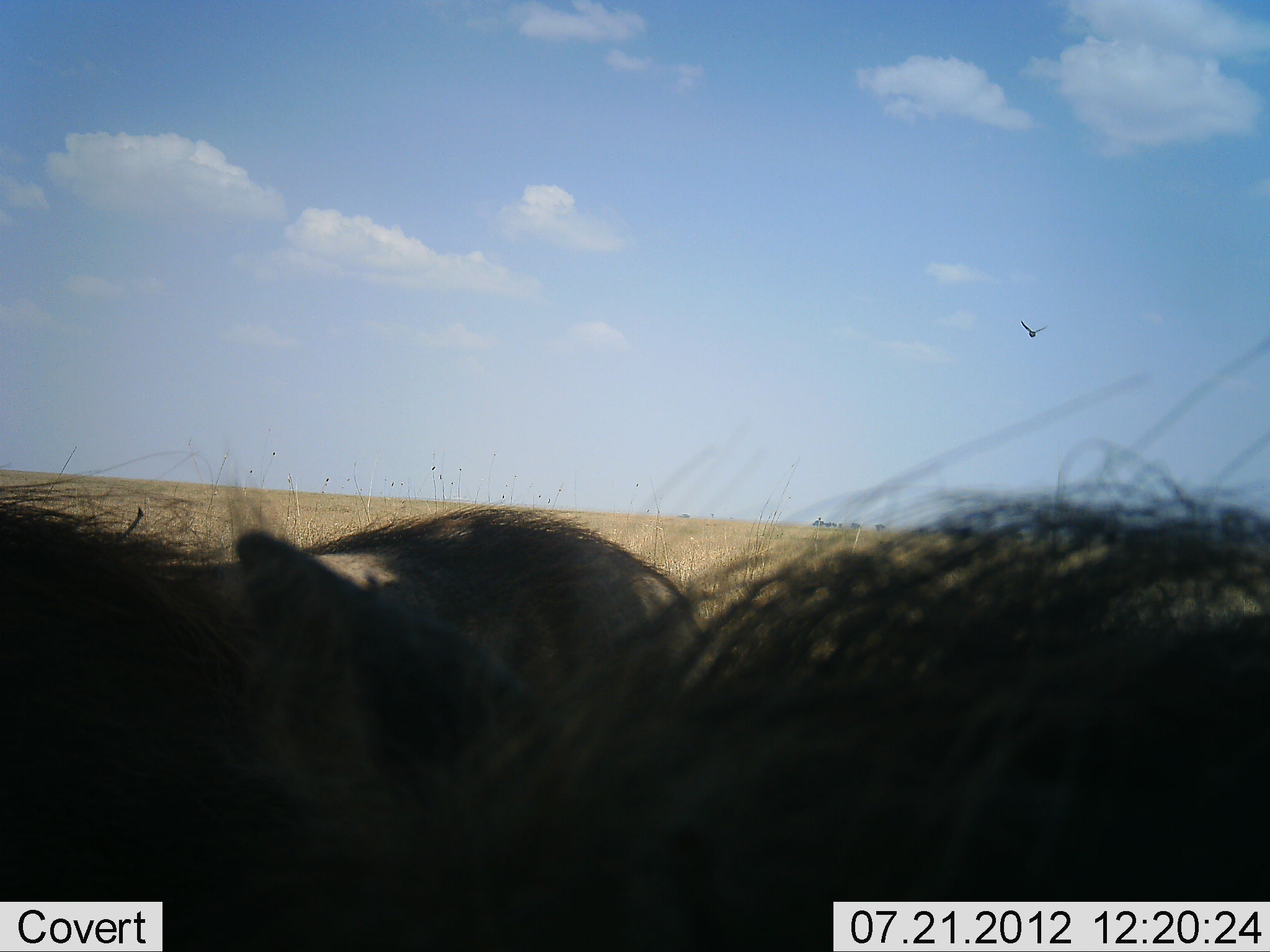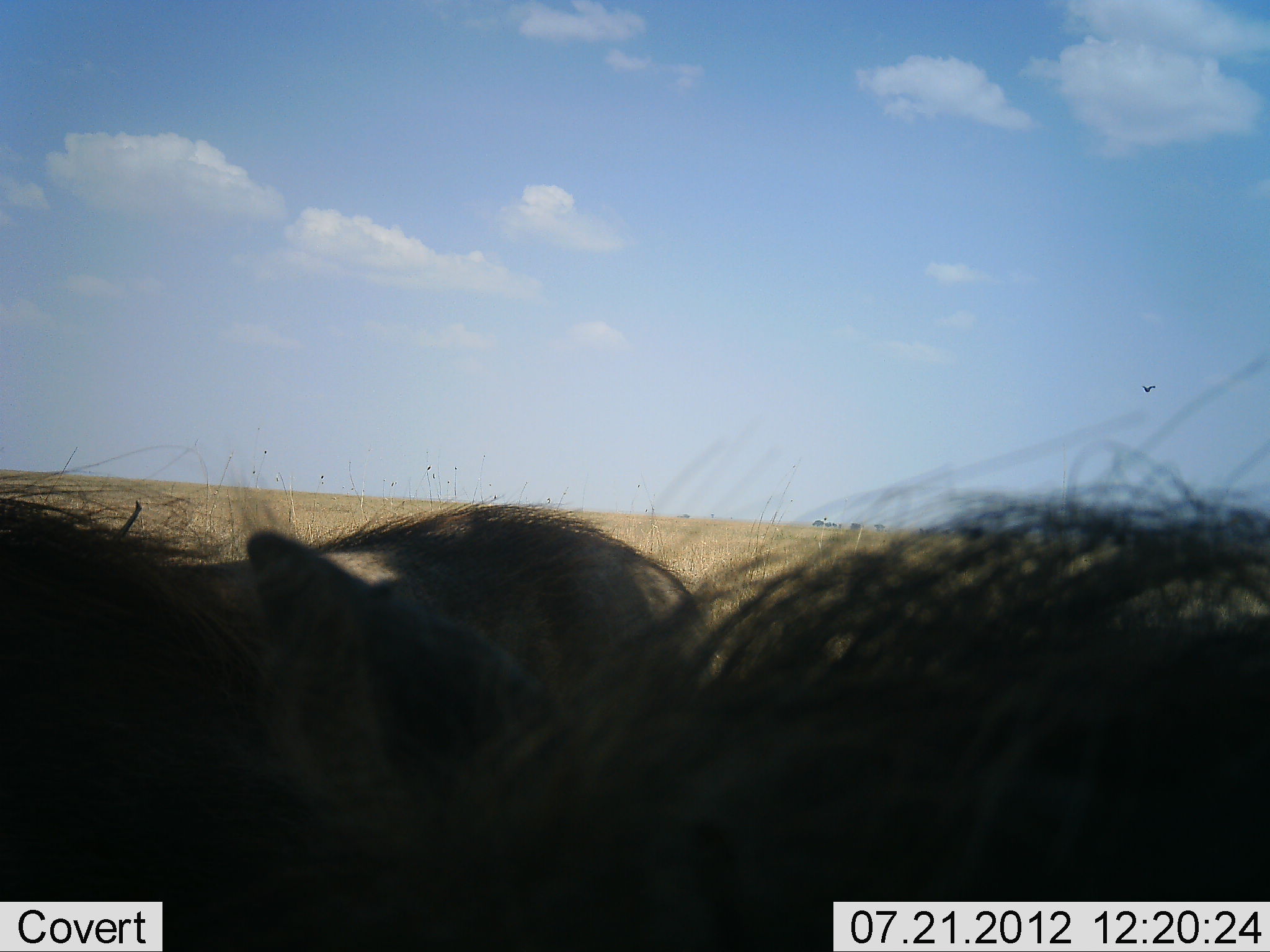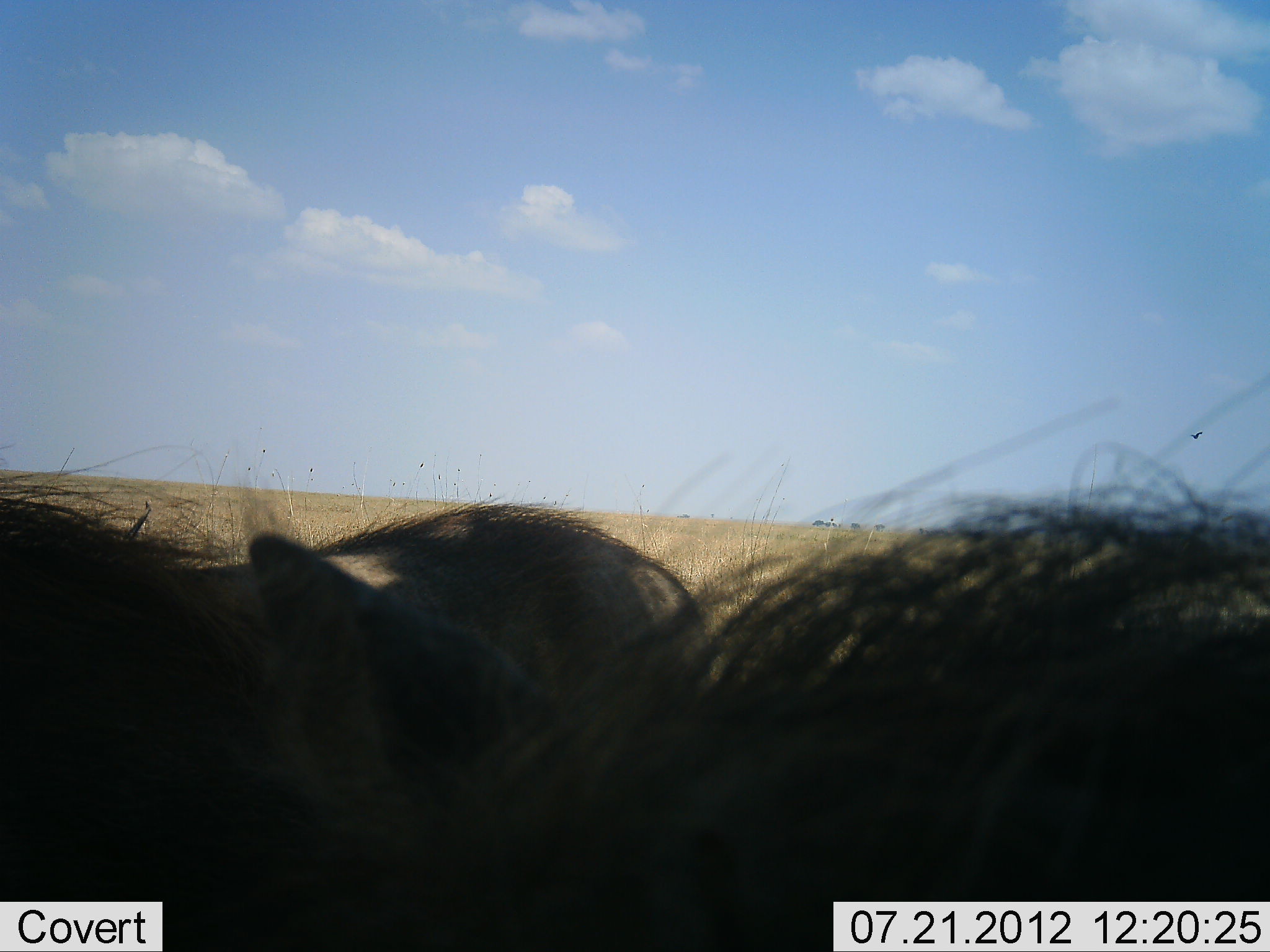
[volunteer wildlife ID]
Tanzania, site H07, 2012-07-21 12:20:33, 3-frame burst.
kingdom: Animalia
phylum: Chordata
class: Mammalia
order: Artiodactyla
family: Suidae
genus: Phacochoerus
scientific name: Phacochoerus africanus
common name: warthog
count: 2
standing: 91%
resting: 9%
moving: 0%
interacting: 0%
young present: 0%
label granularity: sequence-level